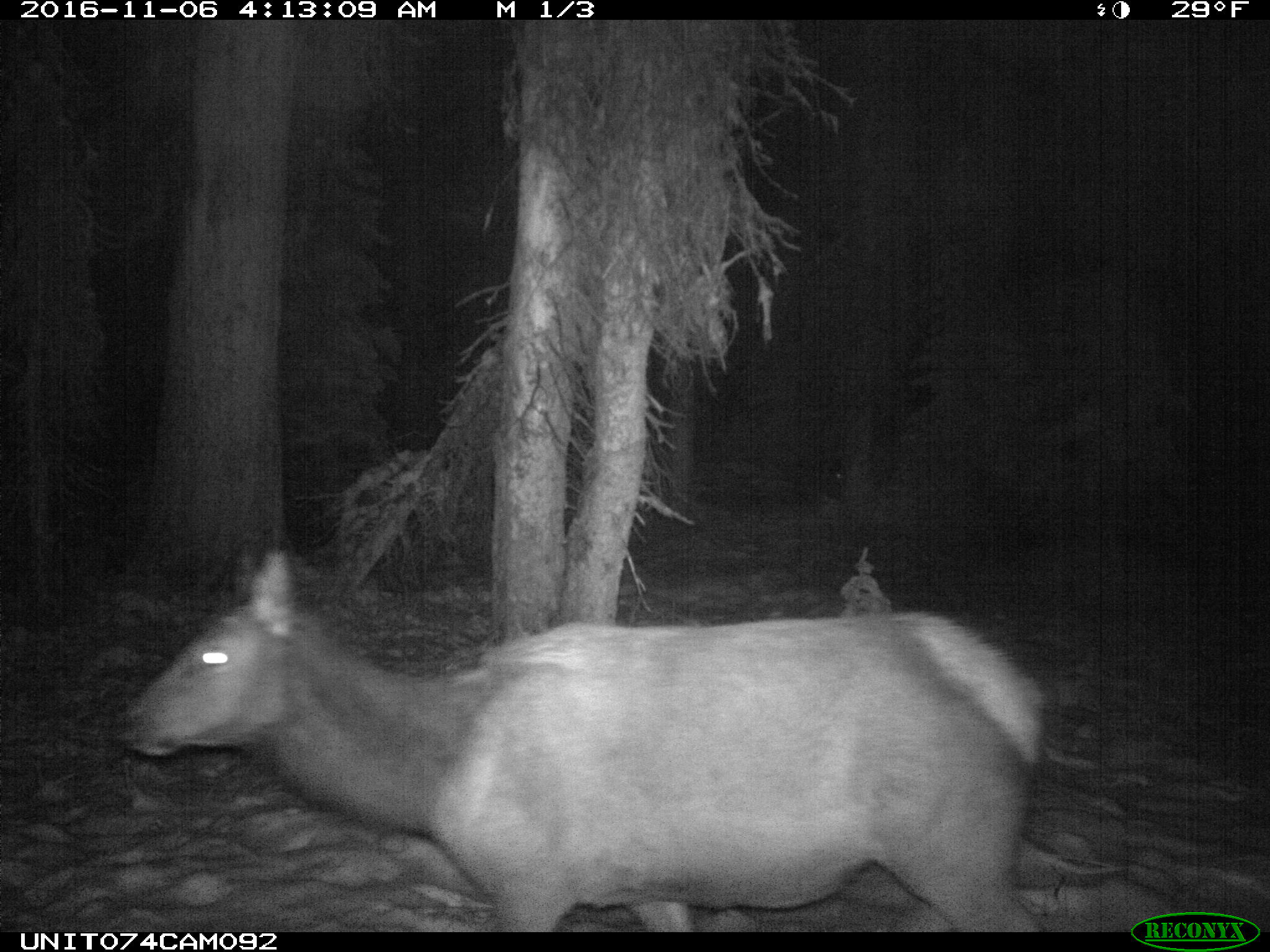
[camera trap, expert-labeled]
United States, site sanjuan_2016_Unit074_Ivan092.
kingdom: Animalia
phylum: Chordata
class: Mammalia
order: Artiodactyla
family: Cervidae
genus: Cervus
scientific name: Cervus elaphus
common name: red deer